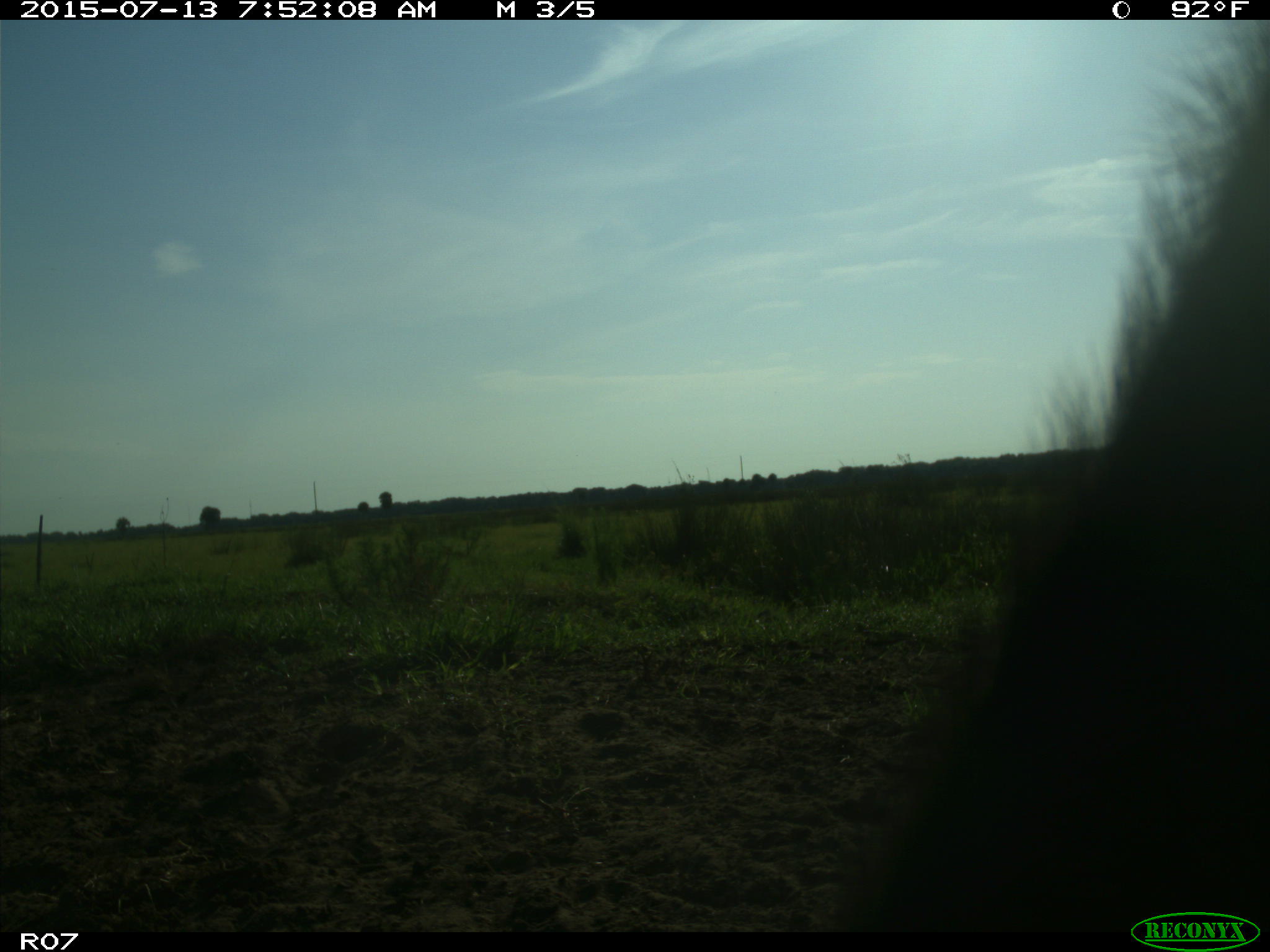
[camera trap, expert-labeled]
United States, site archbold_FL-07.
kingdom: Animalia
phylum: Chordata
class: Mammalia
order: Artiodactyla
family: Bovidae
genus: Bos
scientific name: Bos taurus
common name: domestic cow